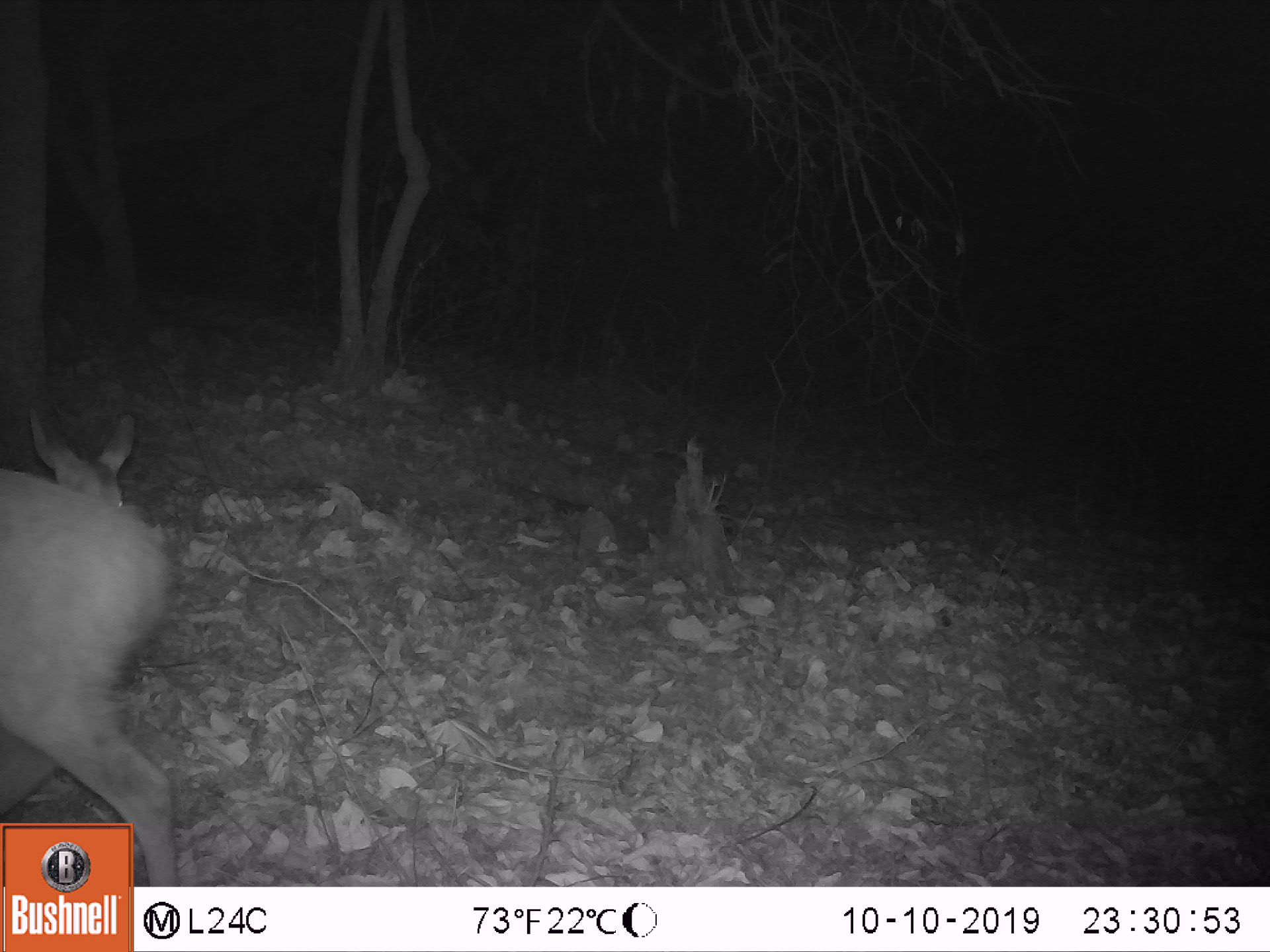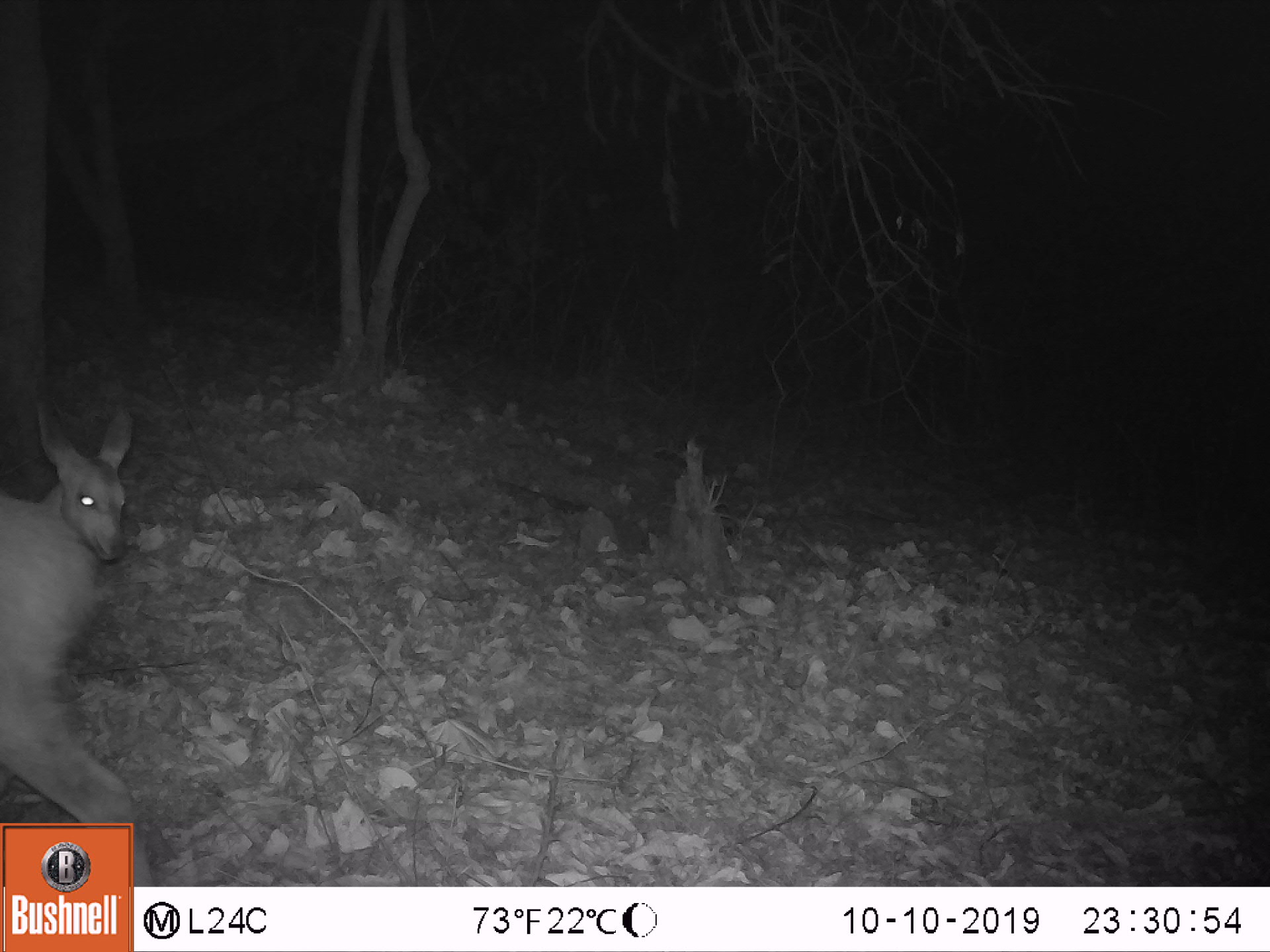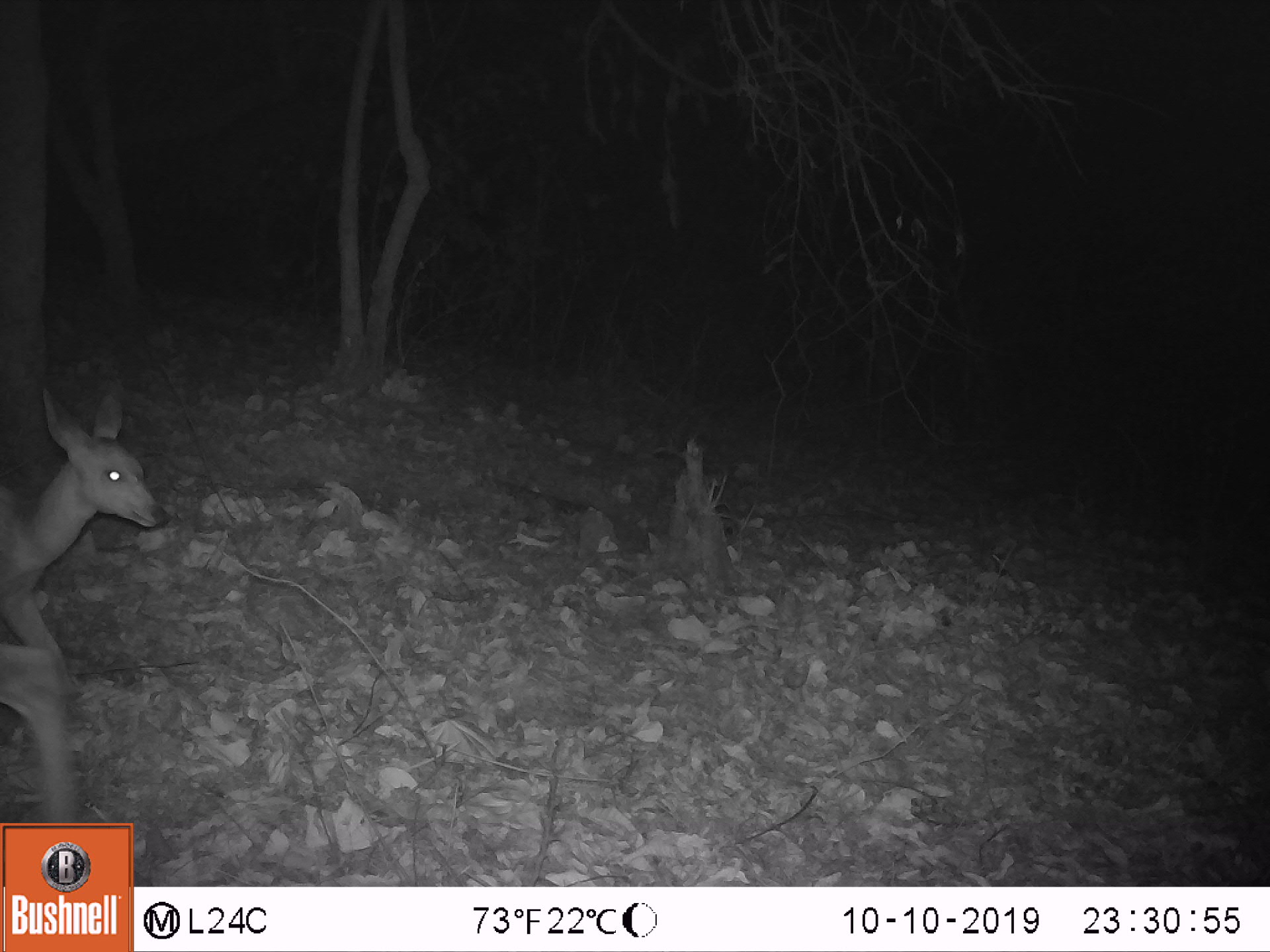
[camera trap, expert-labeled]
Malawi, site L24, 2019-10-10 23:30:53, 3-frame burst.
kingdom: Animalia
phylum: Chordata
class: Mammalia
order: Artiodactyla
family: Bovidae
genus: Tragelaphus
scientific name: Tragelaphus sylvaticus sylvaticus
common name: cape bushbuck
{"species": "cape bushbuck (Tragelaphus sylvaticus sylvaticus)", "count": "1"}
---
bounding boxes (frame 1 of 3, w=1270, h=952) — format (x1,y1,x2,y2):
cape bushbuck: (2,388,187,817)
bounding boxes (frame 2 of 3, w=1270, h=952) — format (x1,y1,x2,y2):
cape bushbuck: (3,482,146,815); (13,396,141,565)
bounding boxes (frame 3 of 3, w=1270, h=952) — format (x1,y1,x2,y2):
cape bushbuck: (3,378,167,649); (0,636,100,814)